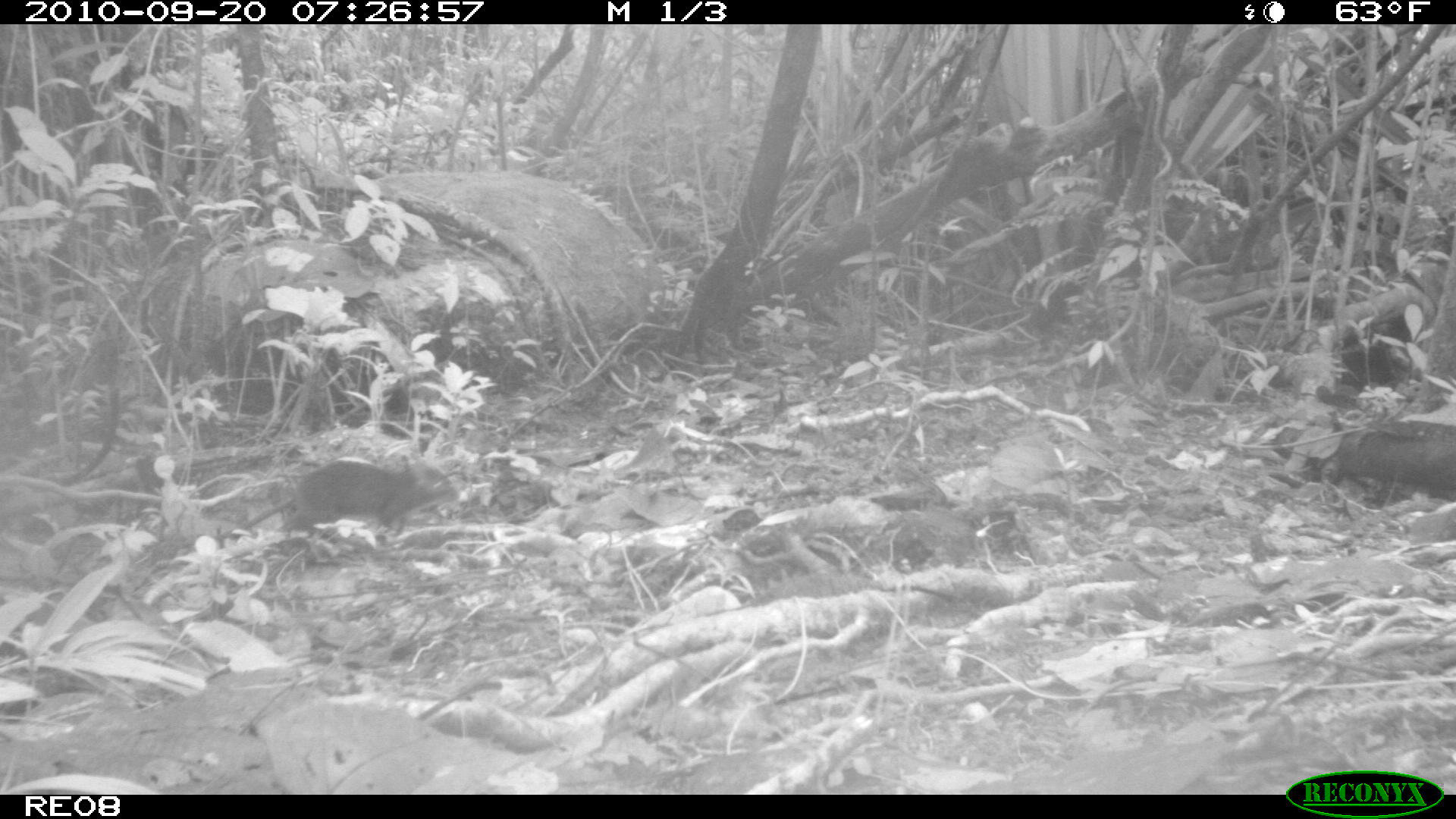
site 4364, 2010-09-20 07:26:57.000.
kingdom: Animalia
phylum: Chordata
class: Mammalia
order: Rodentia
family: Muridae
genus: Rattus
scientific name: Rattus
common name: rodent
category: unknown rat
Unknown rat (rodent) (Rattus), count 1.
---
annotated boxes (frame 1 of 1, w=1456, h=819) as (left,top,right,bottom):
unknown rat: (209,456,460,564)